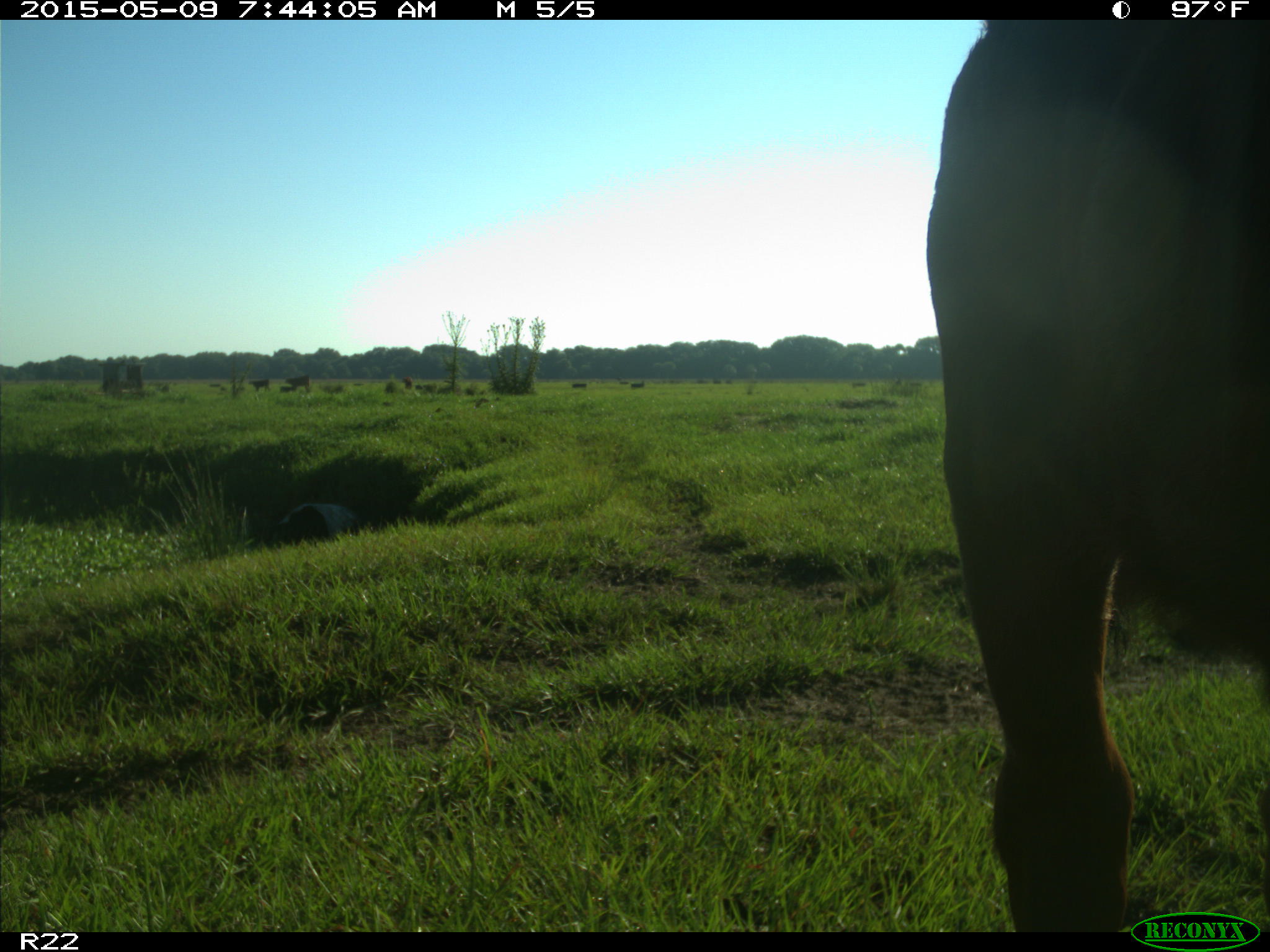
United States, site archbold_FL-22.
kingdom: Animalia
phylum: Chordata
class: Mammalia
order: Artiodactyla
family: Bovidae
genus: Bos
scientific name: Bos taurus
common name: domestic cow